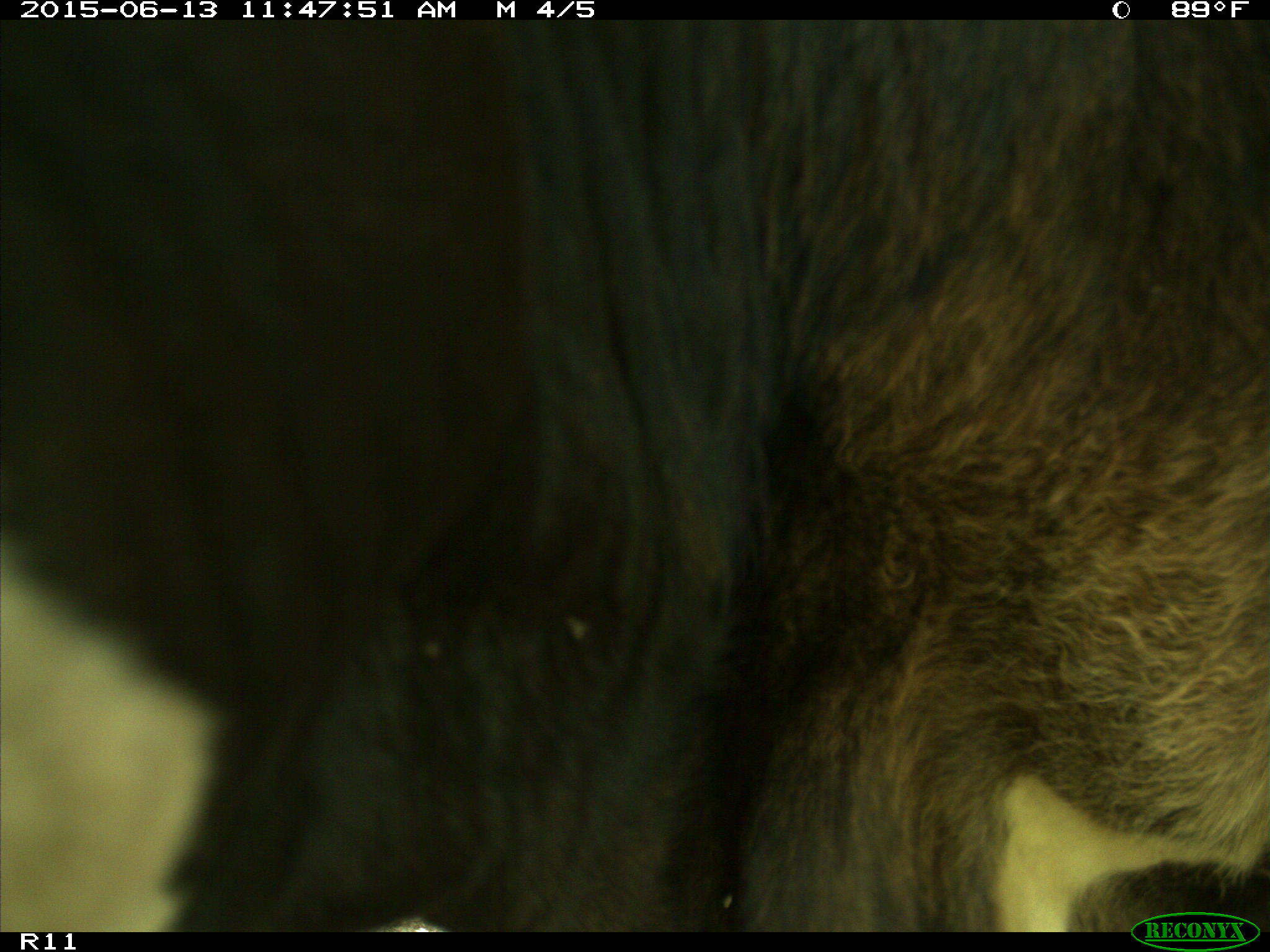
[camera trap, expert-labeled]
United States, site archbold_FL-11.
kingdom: Animalia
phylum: Chordata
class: Mammalia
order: Artiodactyla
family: Bovidae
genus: Bos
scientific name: Bos taurus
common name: domestic cow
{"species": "Bos taurus (domestic cow)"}